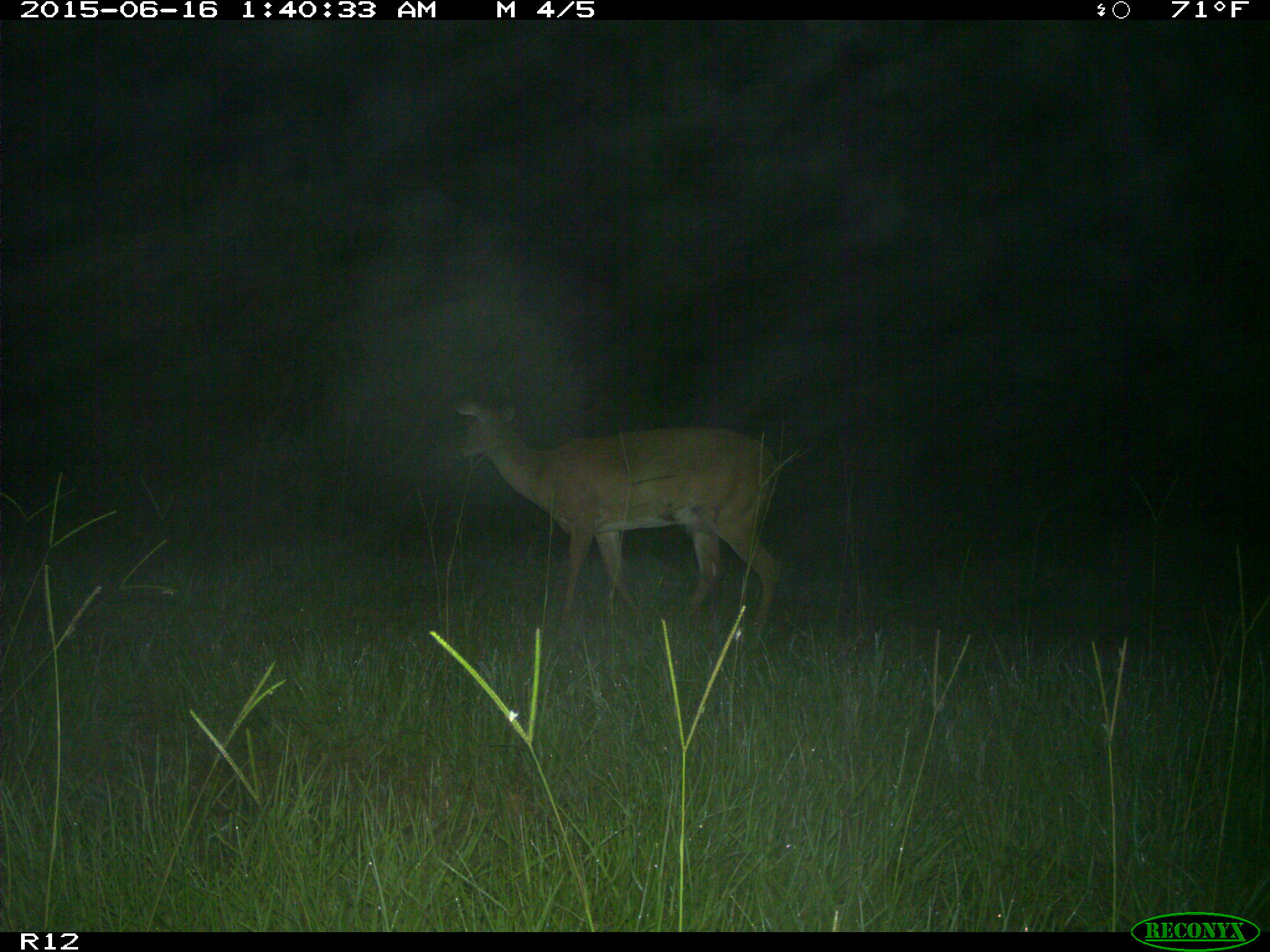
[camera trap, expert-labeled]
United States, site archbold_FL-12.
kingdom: Animalia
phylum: Chordata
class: Mammalia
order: Artiodactyla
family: Cervidae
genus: Odocoileus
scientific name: Odocoileus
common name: deer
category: unidentified deer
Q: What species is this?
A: Unidentified deer (deer) (Odocoileus).